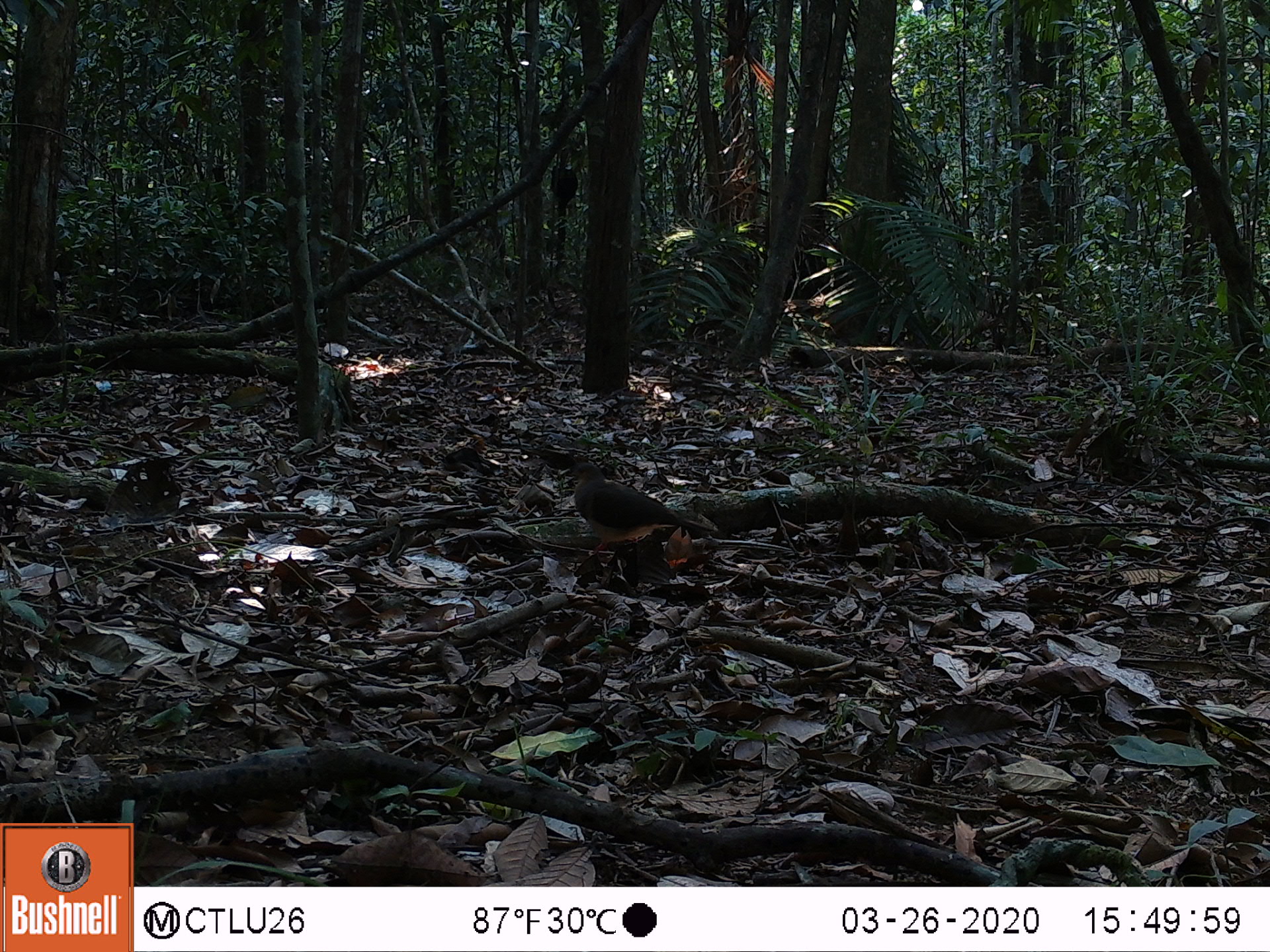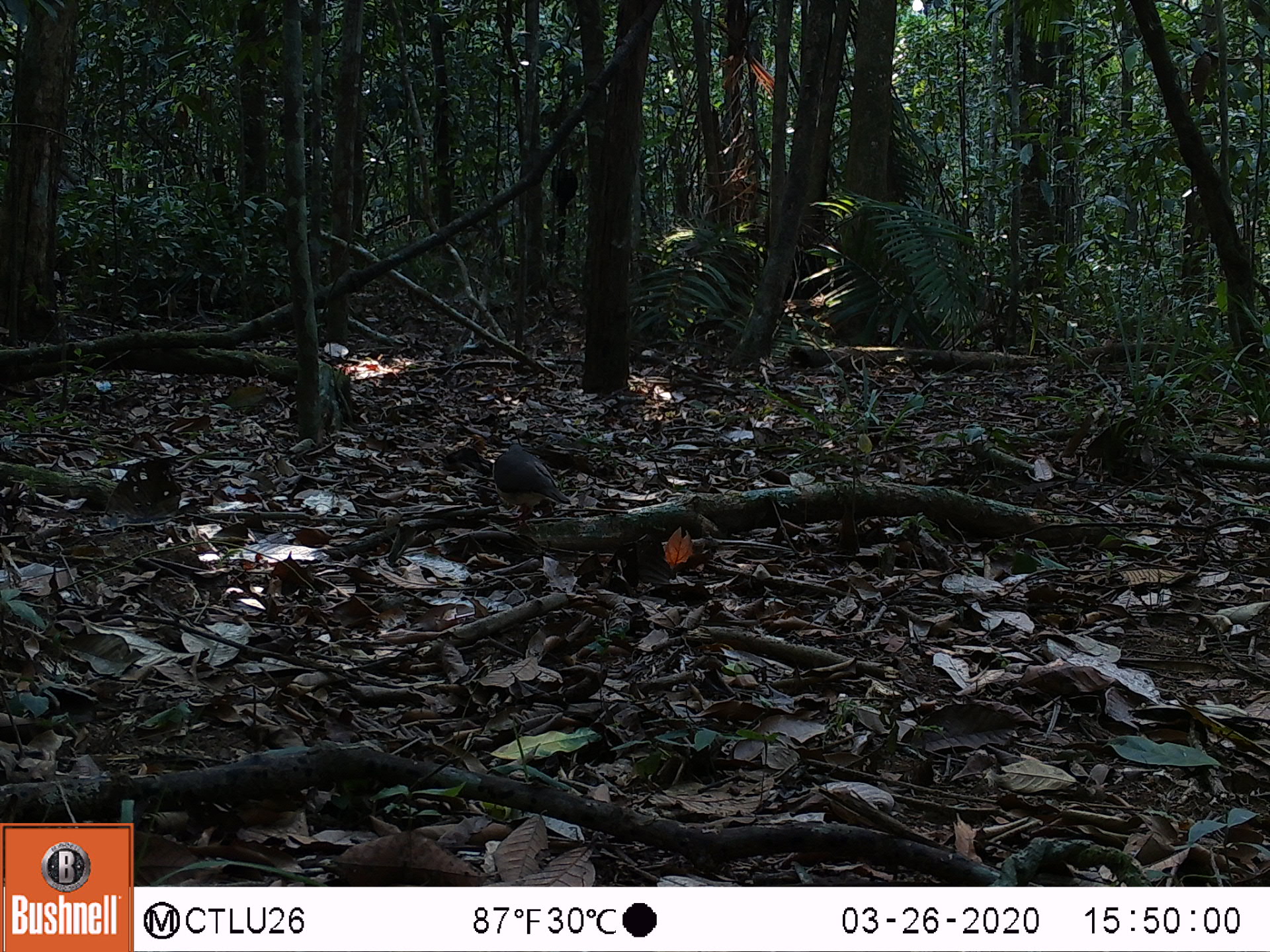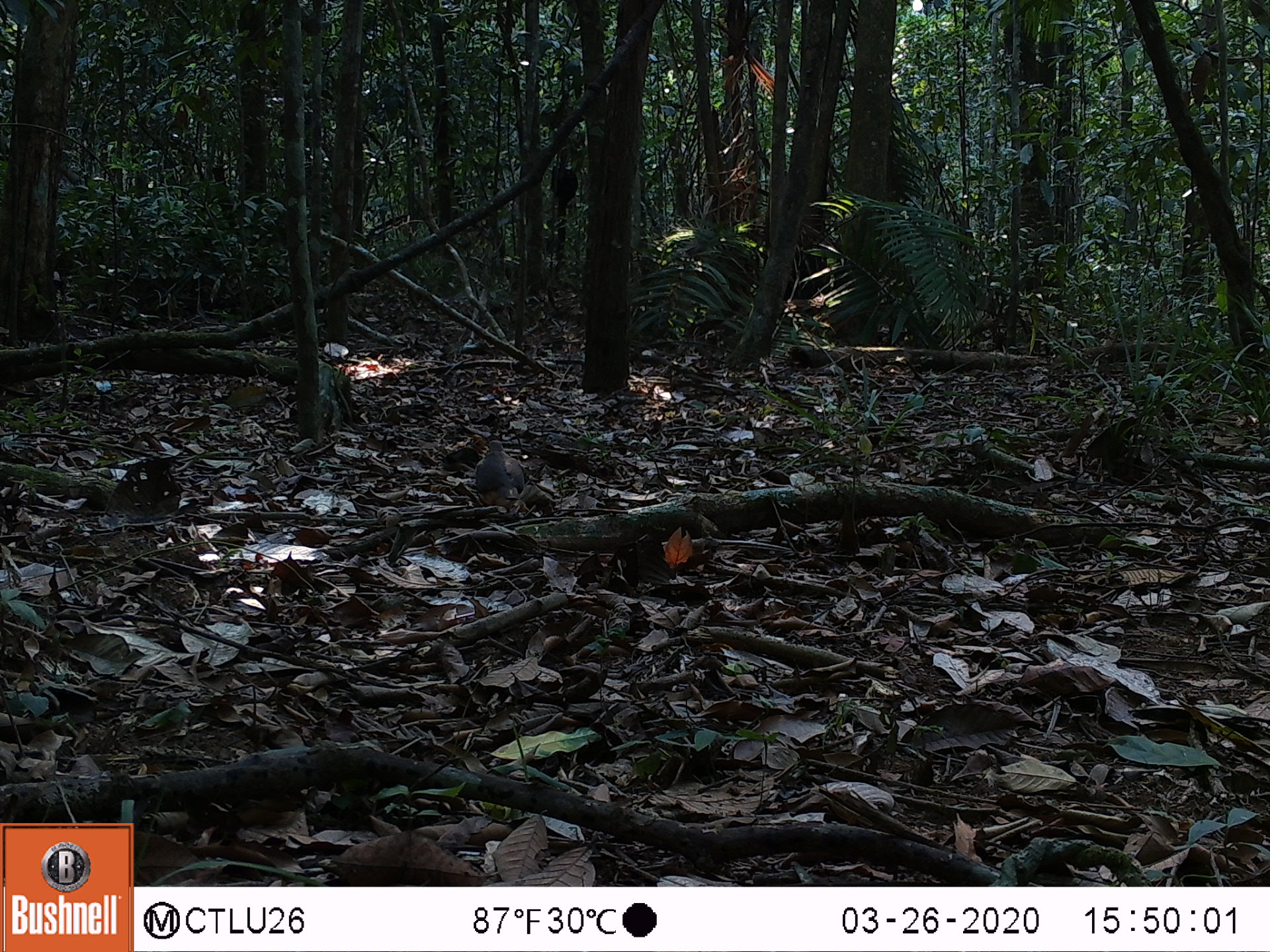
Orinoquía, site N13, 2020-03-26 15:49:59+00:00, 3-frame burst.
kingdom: Animalia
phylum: Chordata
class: Aves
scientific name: Aves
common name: bird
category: unknown bird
Unknown bird (bird) (Aves).